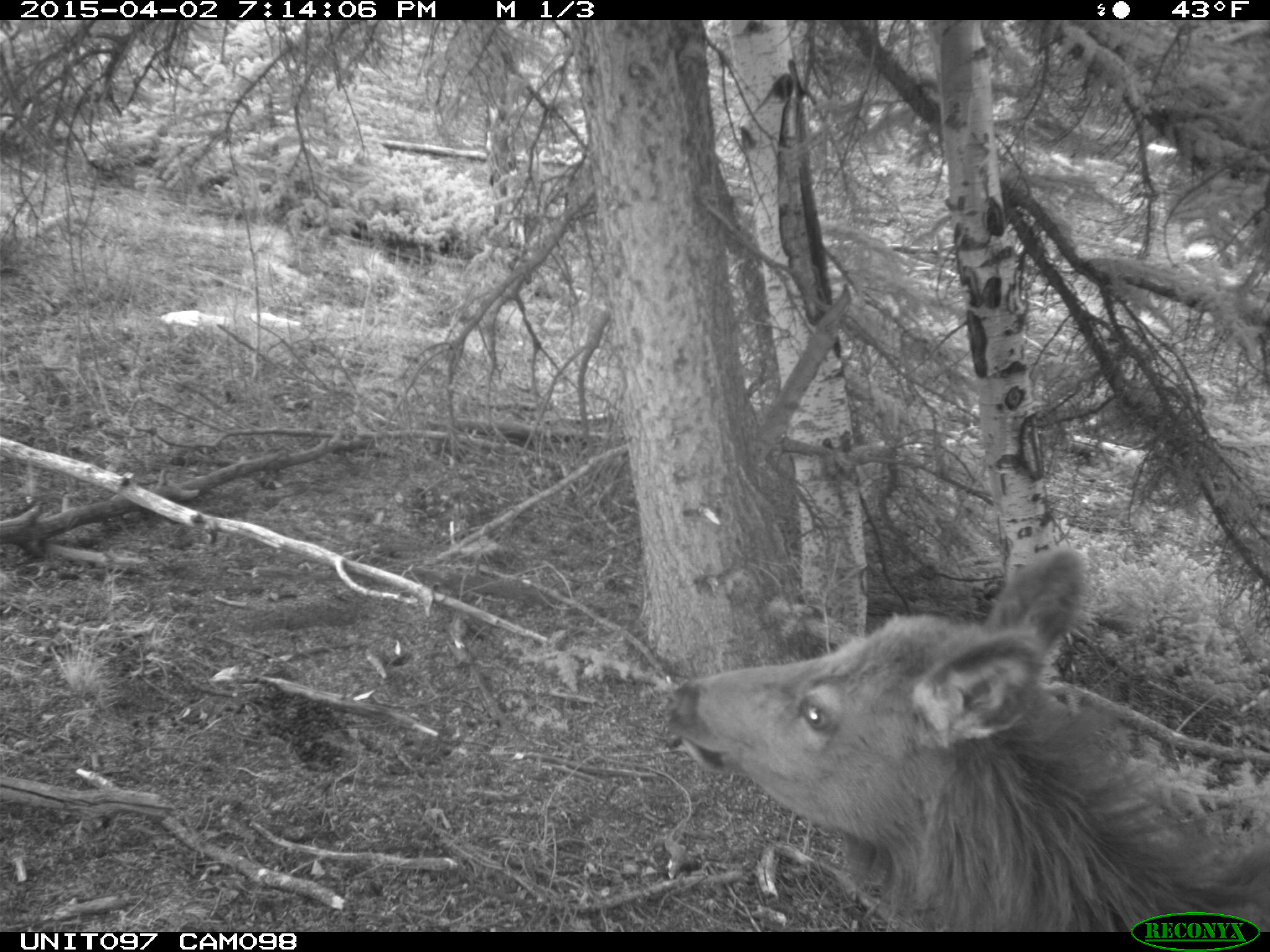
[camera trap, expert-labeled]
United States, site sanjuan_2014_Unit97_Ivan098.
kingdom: Animalia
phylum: Chordata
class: Mammalia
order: Artiodactyla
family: Cervidae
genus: Cervus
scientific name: Cervus elaphus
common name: red deer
Cervus elaphus (red deer).